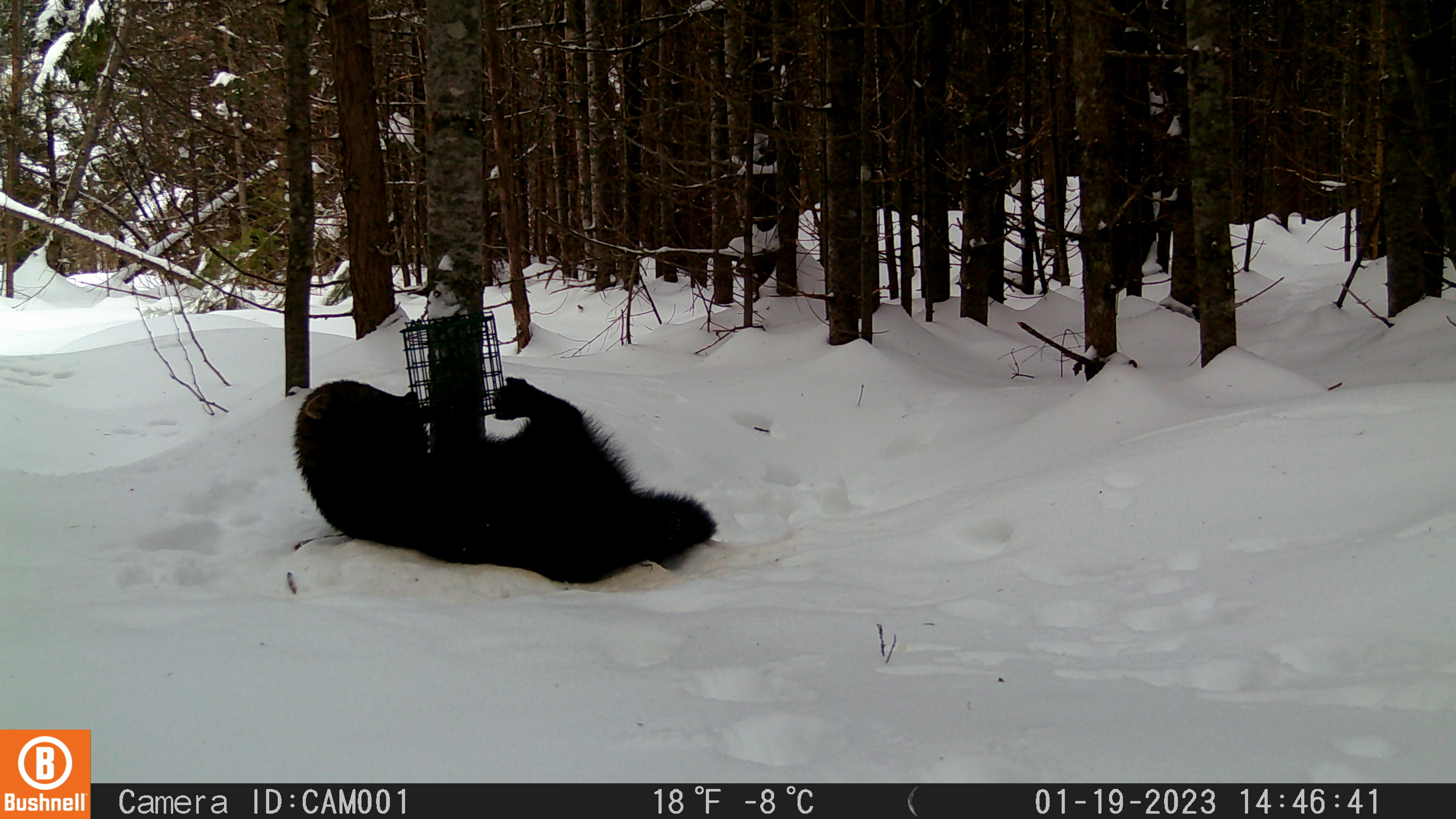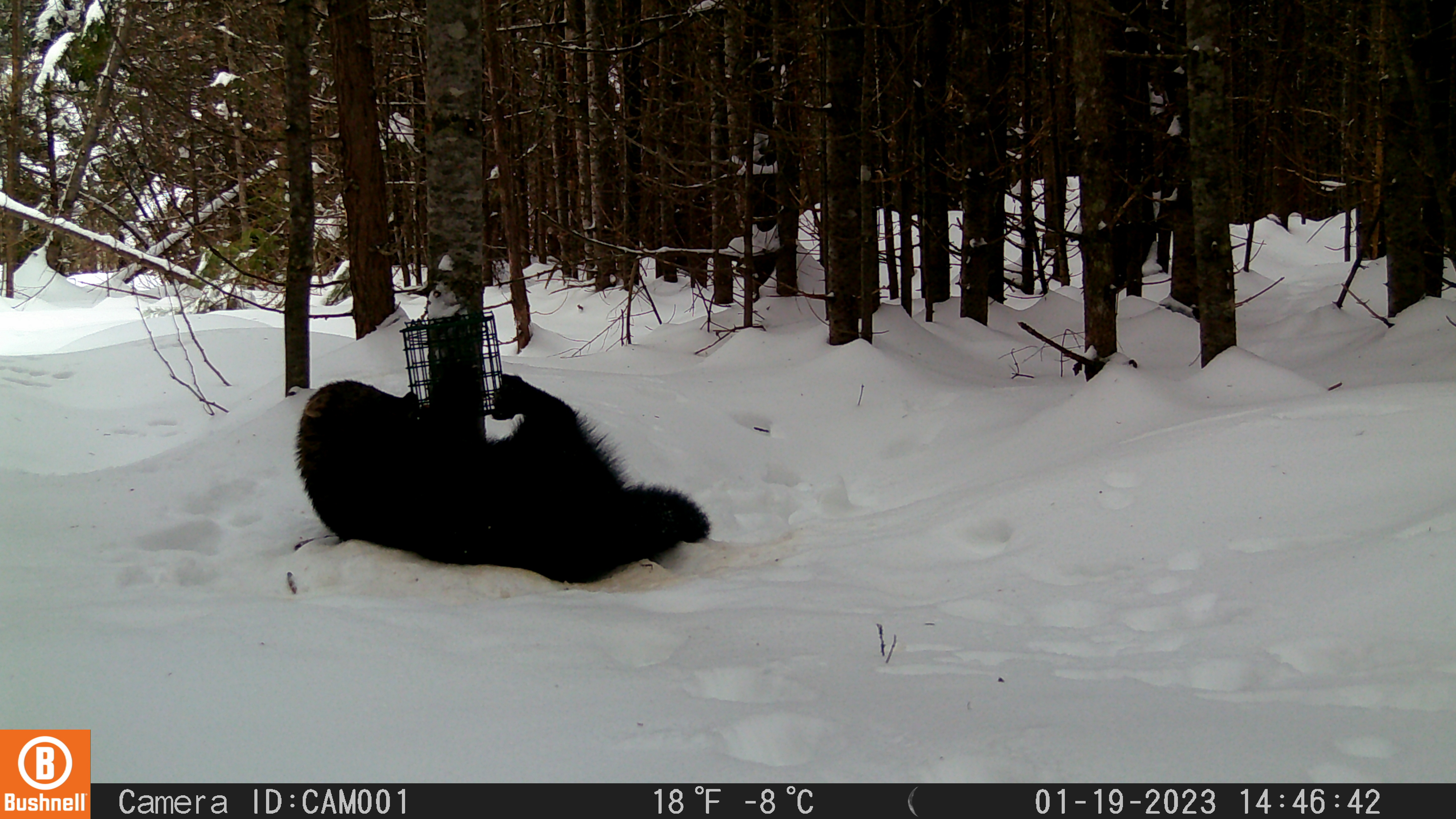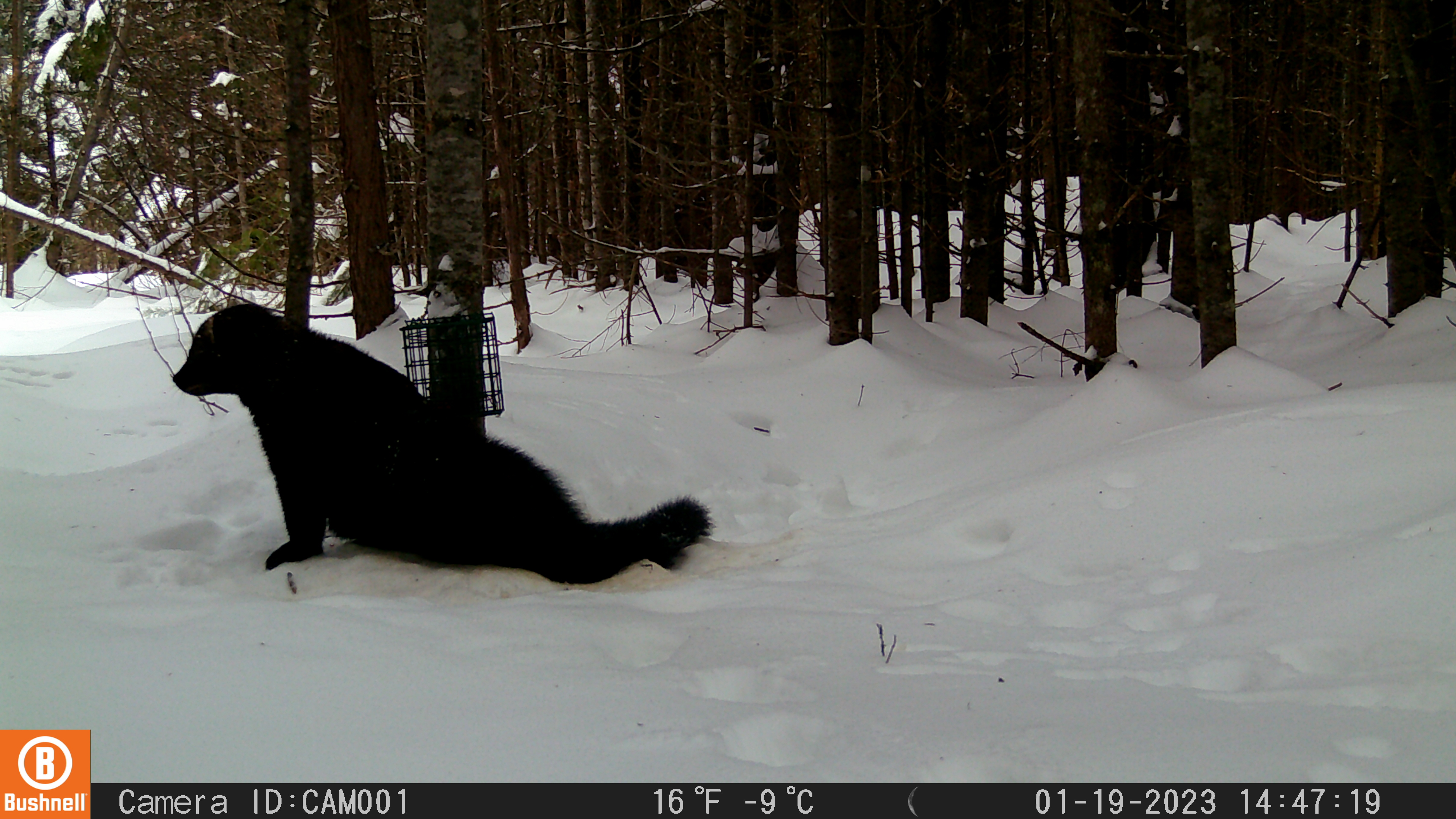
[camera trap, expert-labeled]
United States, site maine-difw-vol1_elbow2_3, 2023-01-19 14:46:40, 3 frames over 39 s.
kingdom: Animalia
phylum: Chordata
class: Mammalia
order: Carnivora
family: Mustelidae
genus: Pekania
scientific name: Pekania pennanti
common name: fisher